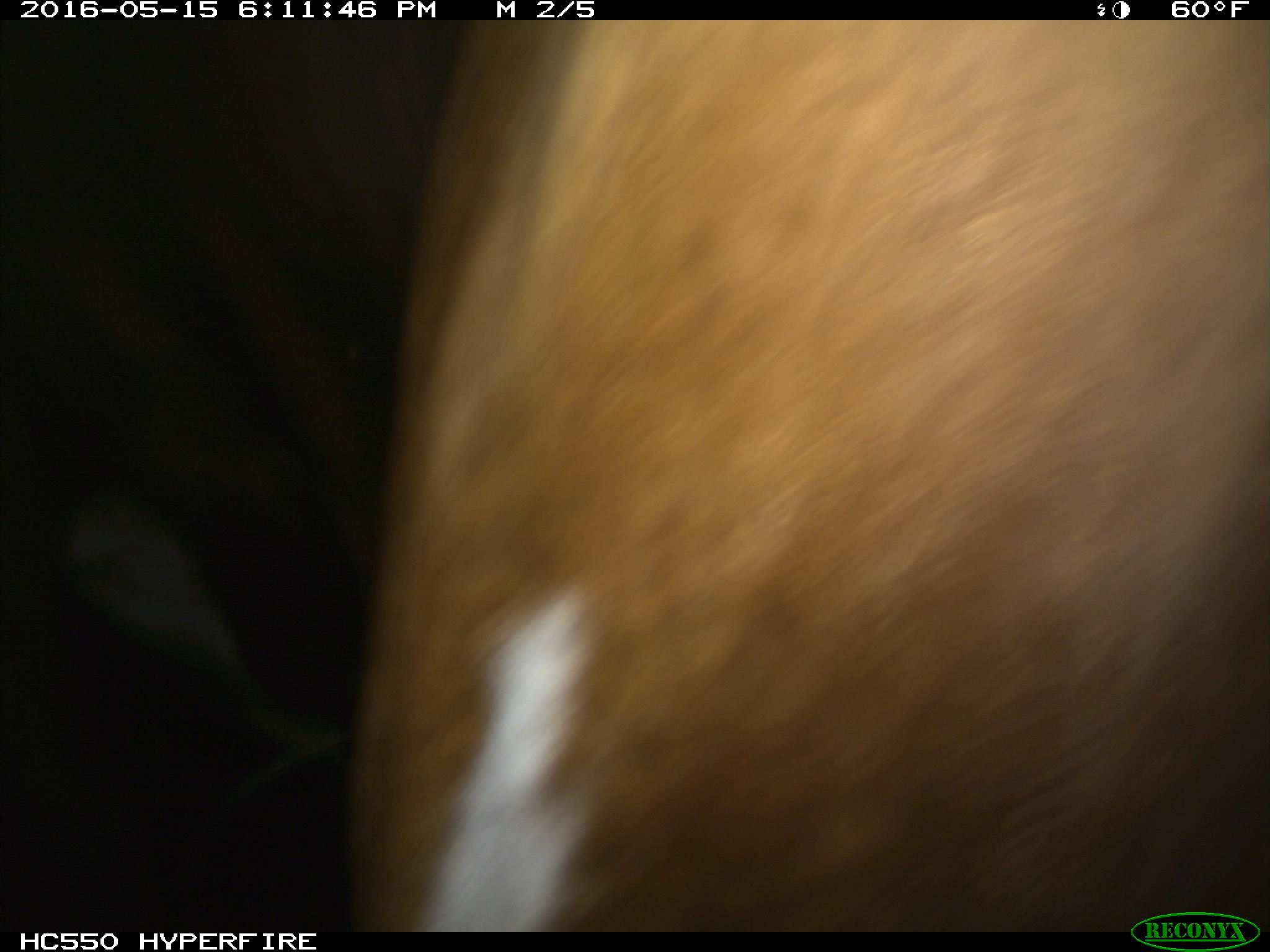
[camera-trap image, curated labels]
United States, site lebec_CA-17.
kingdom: Animalia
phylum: Chordata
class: Mammalia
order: Artiodactyla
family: Bovidae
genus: Bos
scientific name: Bos taurus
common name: domestic cow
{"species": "Bos taurus (domestic cow)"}